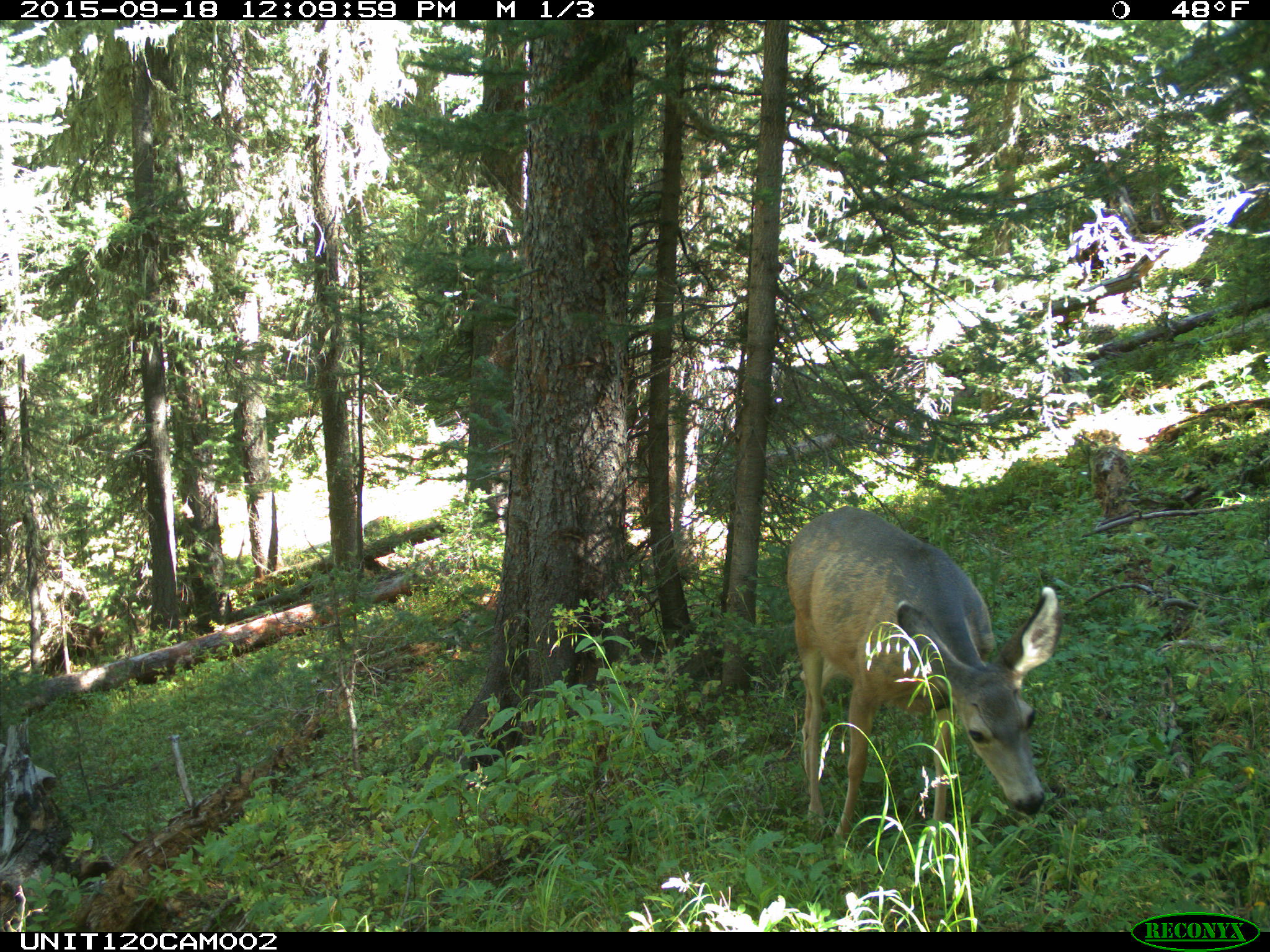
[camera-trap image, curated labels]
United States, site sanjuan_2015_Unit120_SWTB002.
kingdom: Animalia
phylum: Chordata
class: Mammalia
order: Artiodactyla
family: Cervidae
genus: Odocoileus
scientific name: Odocoileus hemionus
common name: mule deer